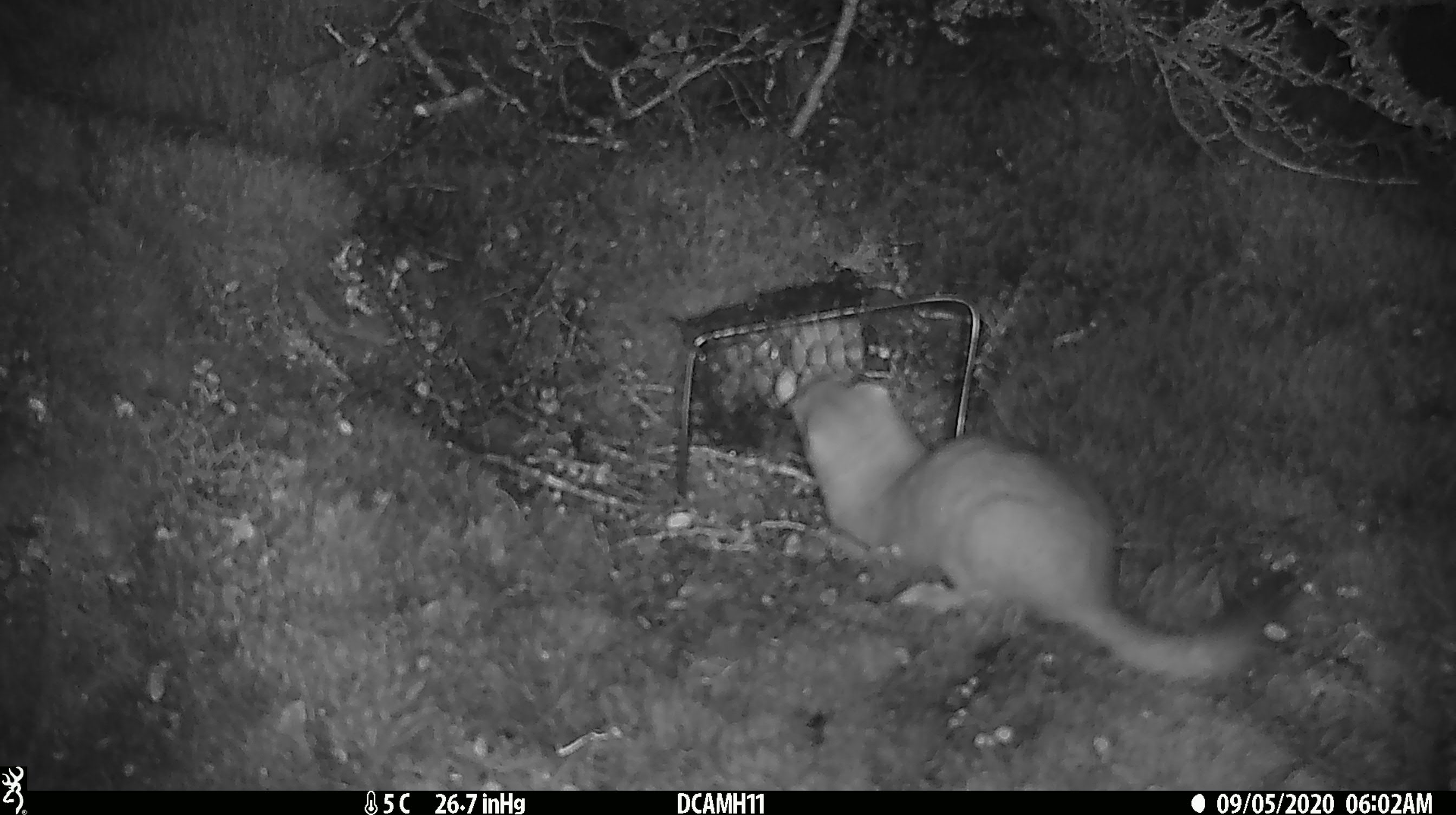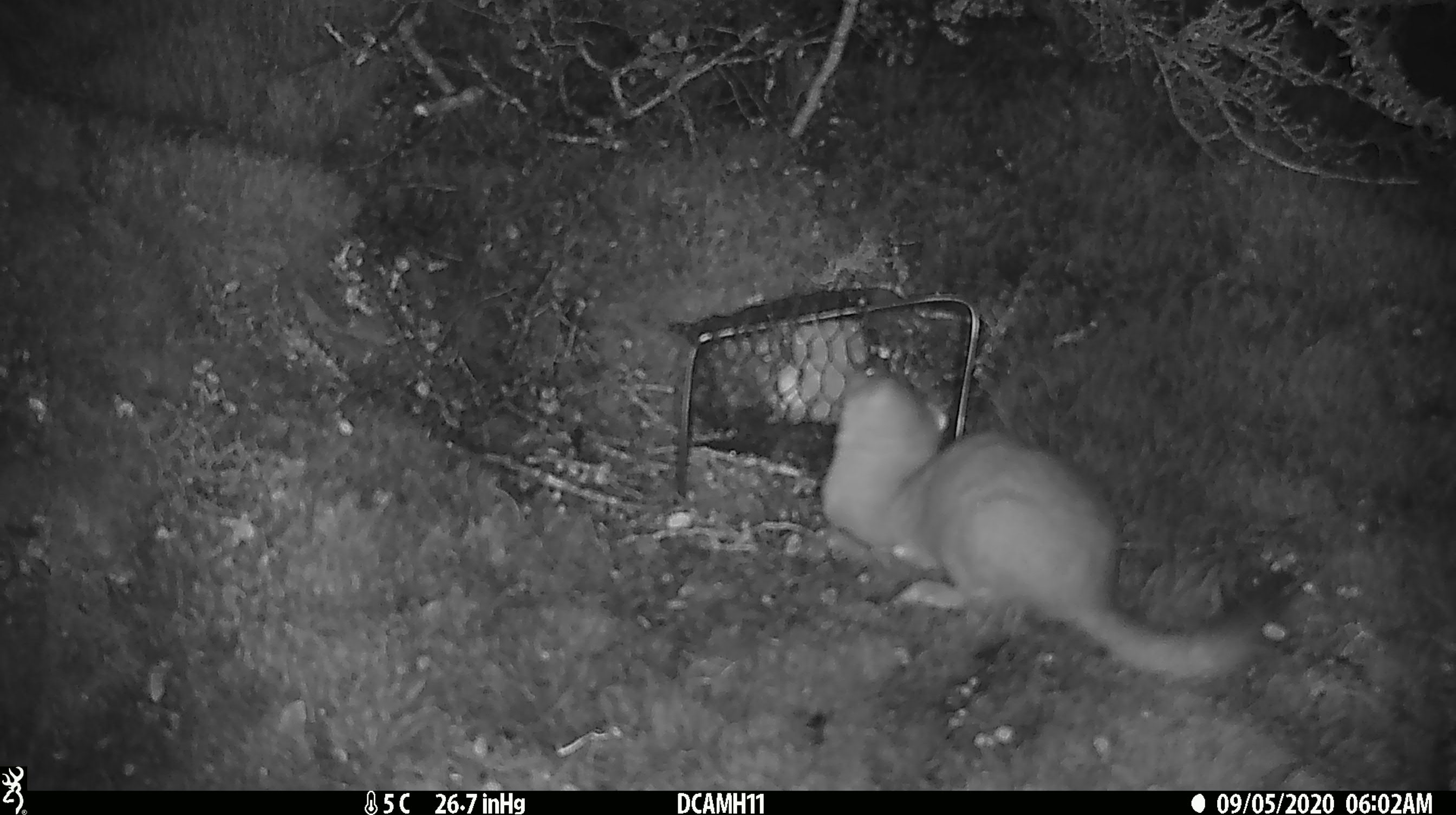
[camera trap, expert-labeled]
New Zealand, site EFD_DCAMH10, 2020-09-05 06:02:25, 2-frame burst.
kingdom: Animalia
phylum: Chordata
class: Mammalia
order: Carnivora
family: Mustelidae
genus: Mustela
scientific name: Mustela erminea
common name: stoat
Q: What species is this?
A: Stoat (Mustela erminea).